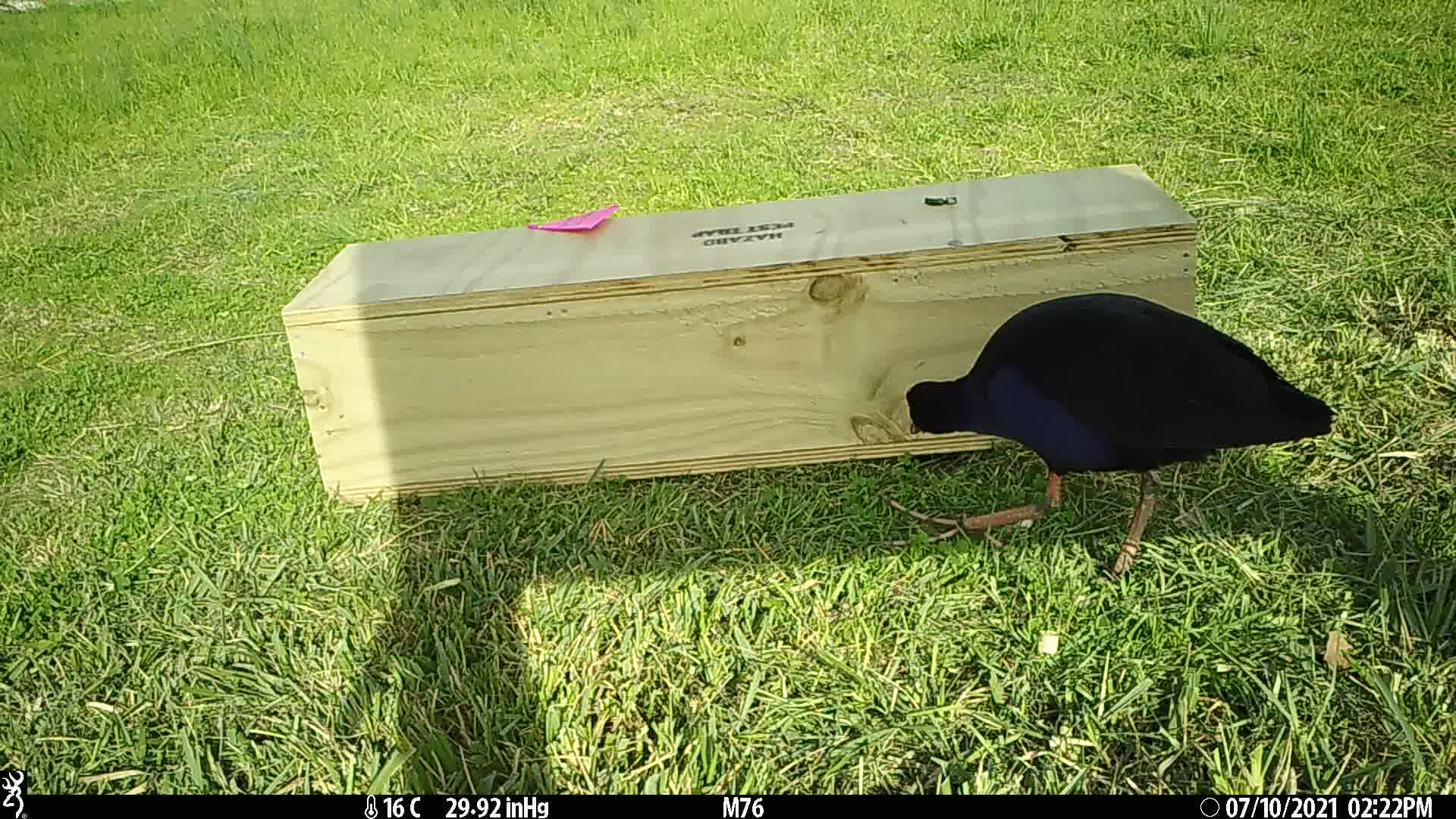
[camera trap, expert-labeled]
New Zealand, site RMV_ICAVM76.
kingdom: Animalia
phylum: Chordata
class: Aves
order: Gruiformes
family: Rallidae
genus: Porphyrio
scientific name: Porphyrio melanotus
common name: australasian swamphen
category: pukeko